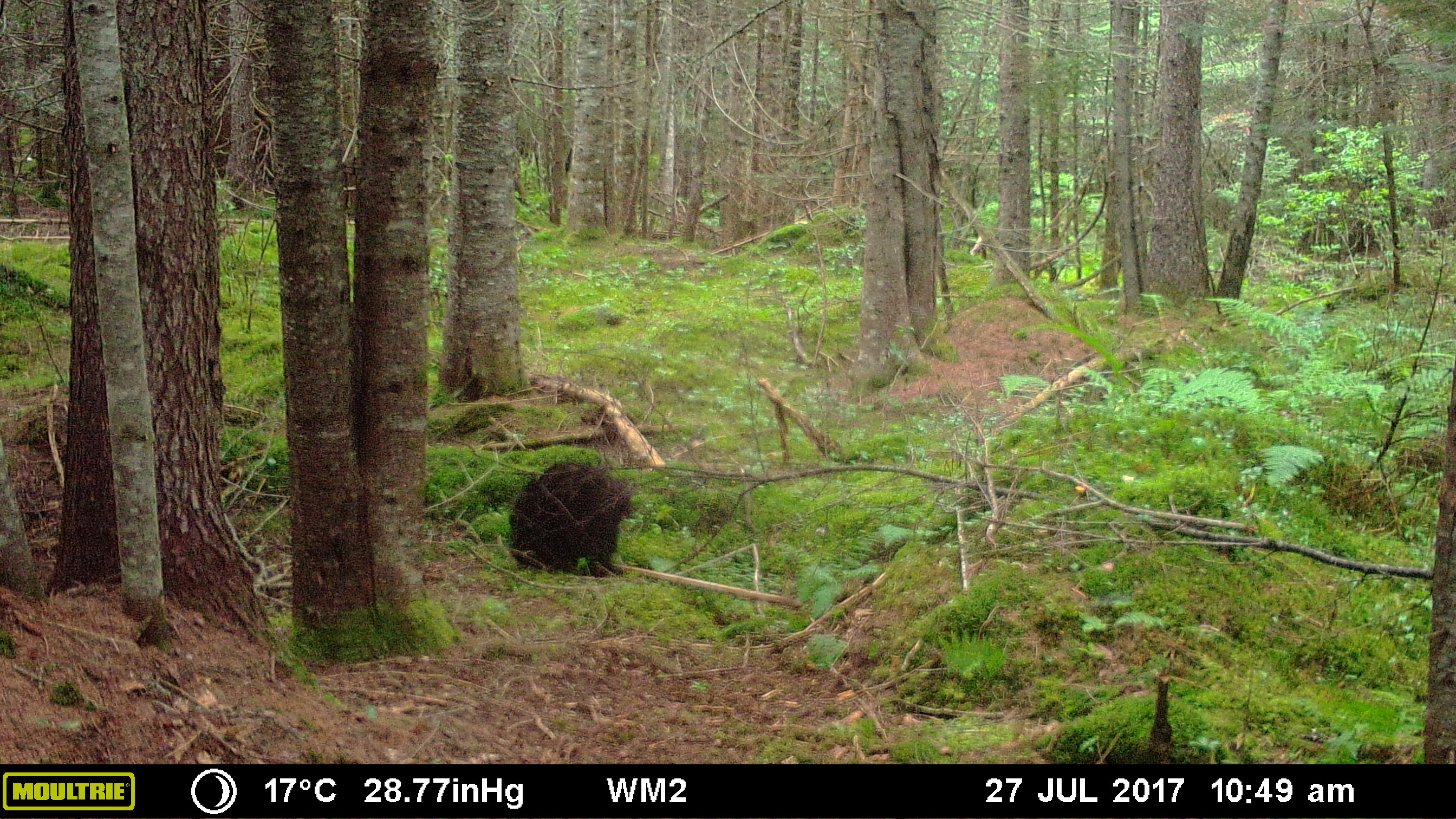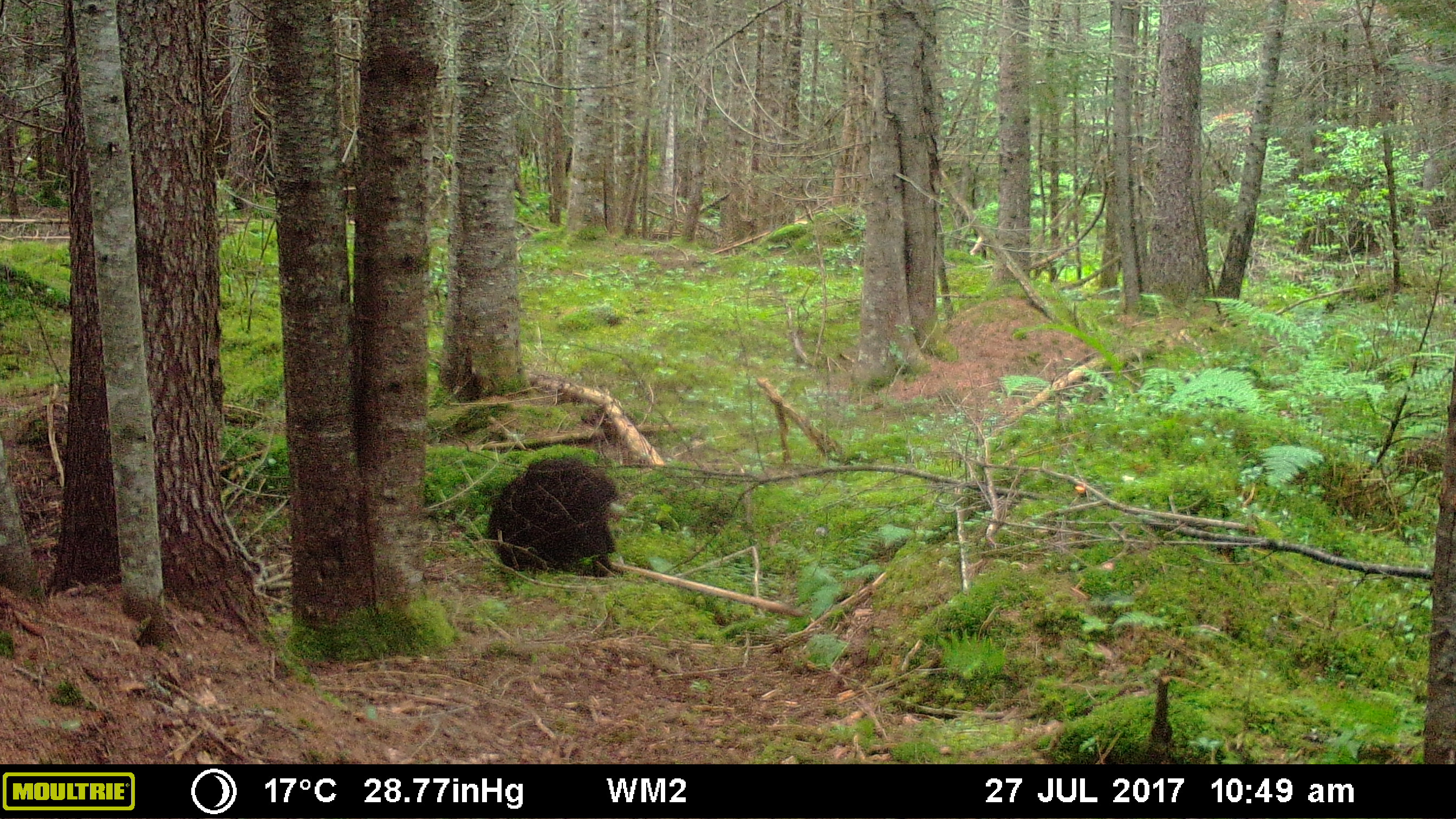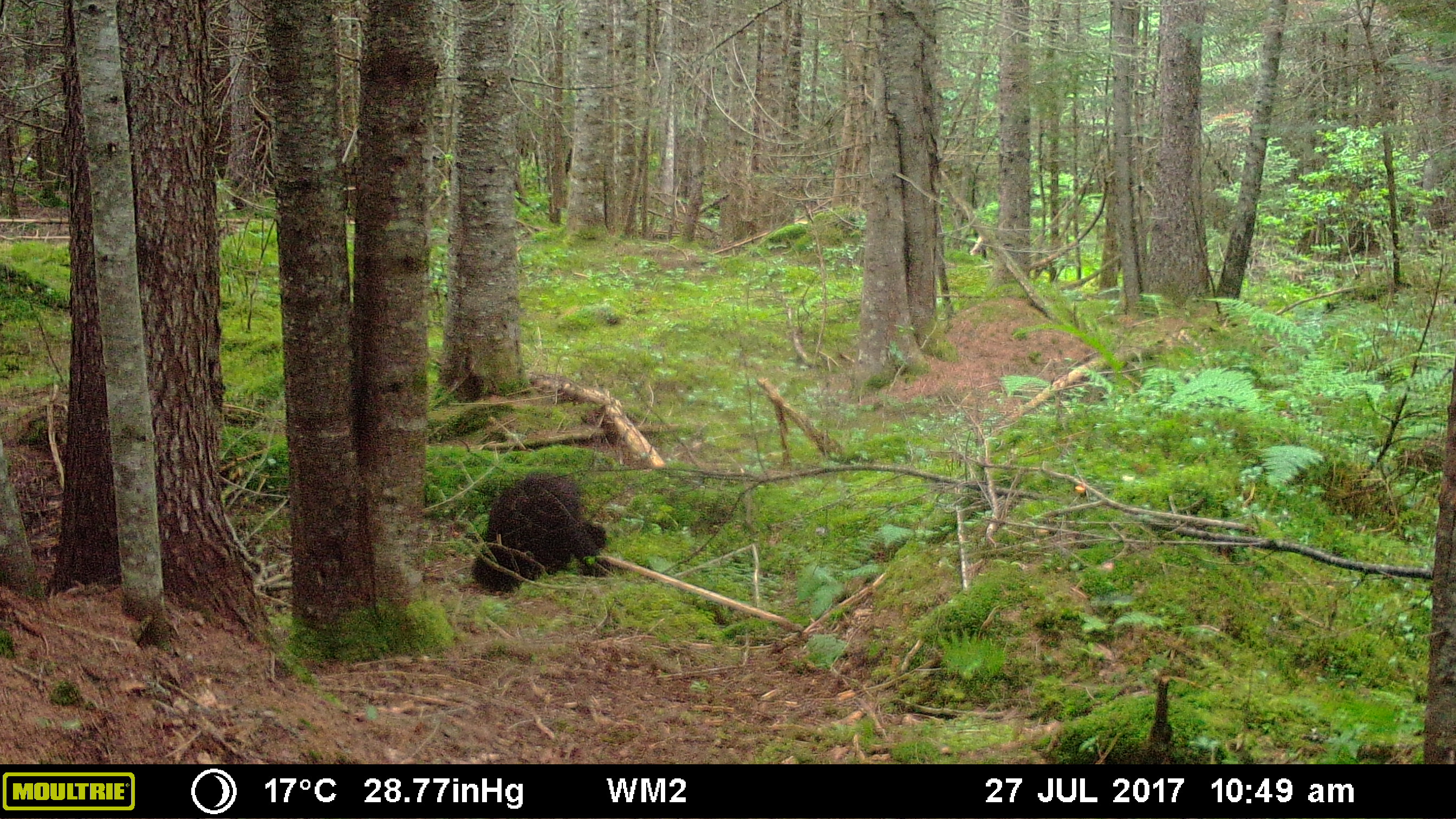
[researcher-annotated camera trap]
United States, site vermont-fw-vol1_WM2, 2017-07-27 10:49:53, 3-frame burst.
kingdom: Animalia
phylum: Chordata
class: Mammalia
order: Carnivora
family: Ursidae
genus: Ursus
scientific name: Ursus americanus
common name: black bear